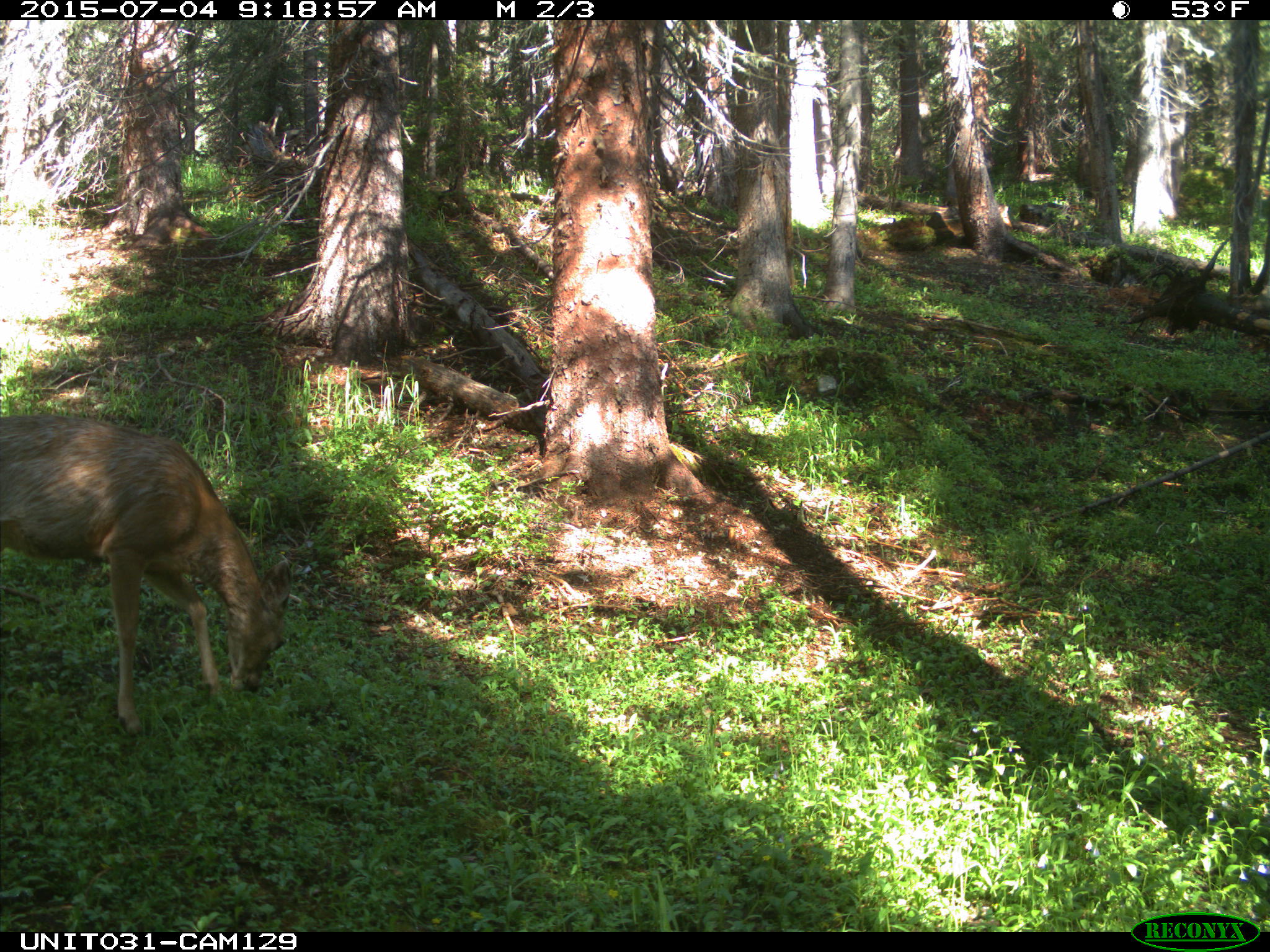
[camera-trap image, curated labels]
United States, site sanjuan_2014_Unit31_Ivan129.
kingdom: Animalia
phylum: Chordata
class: Mammalia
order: Artiodactyla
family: Cervidae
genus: Odocoileus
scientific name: Odocoileus hemionus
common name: mule deer